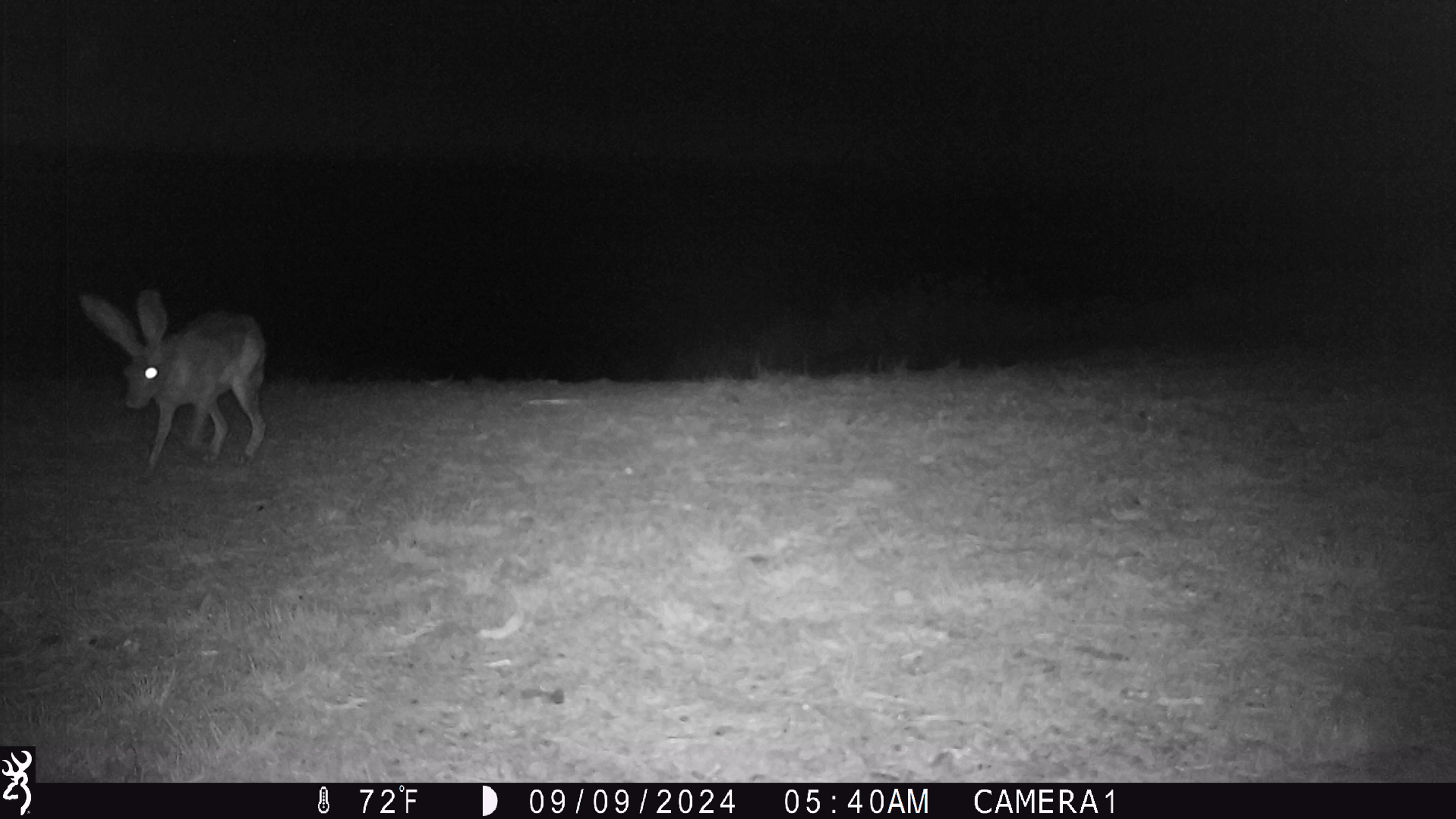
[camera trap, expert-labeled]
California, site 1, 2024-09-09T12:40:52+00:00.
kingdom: Animalia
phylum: Chordata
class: Mammalia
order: Lagomorpha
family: Leporidae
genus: Lepus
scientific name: Lepus californicus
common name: black-tailed jackrabbit